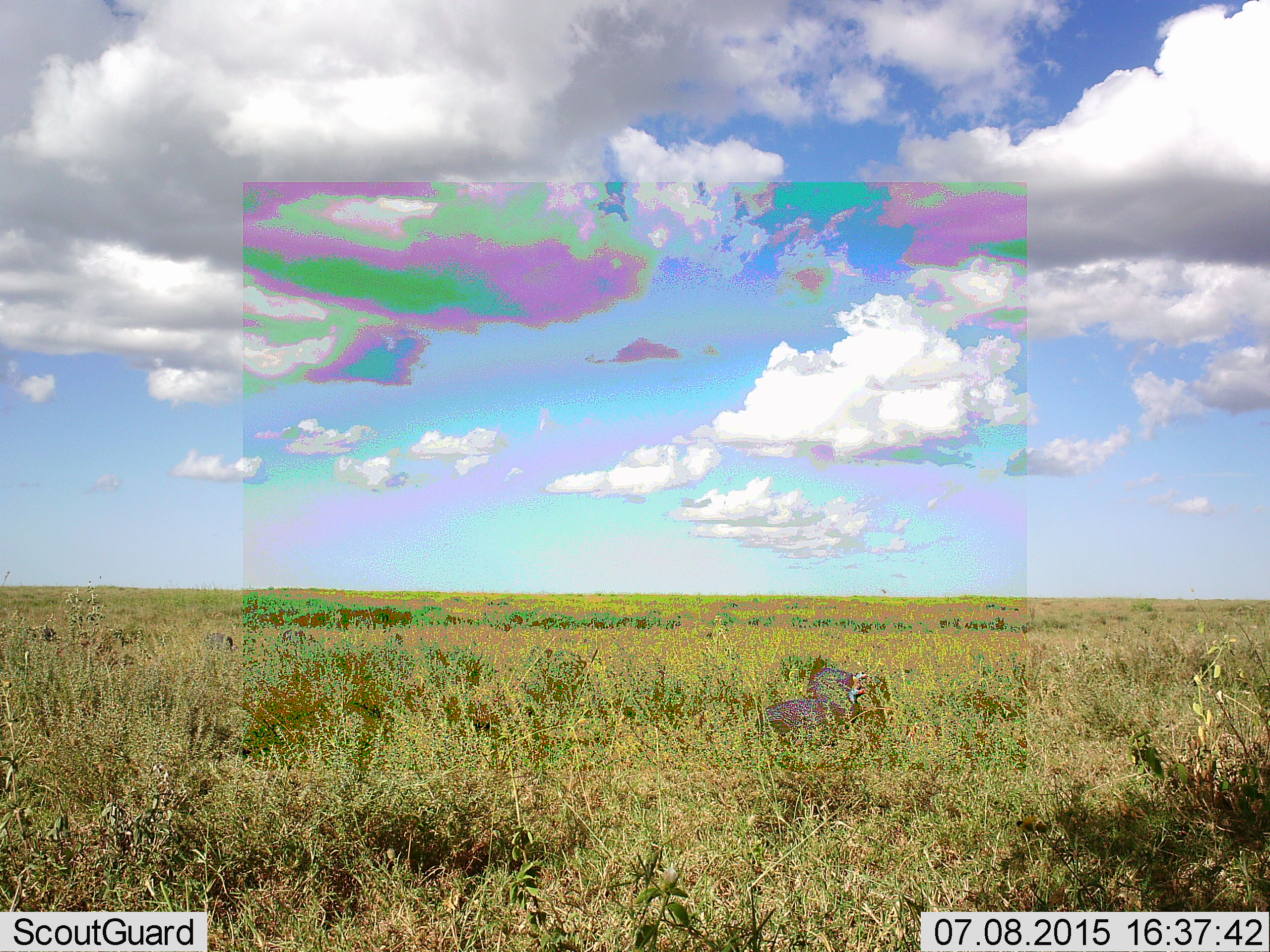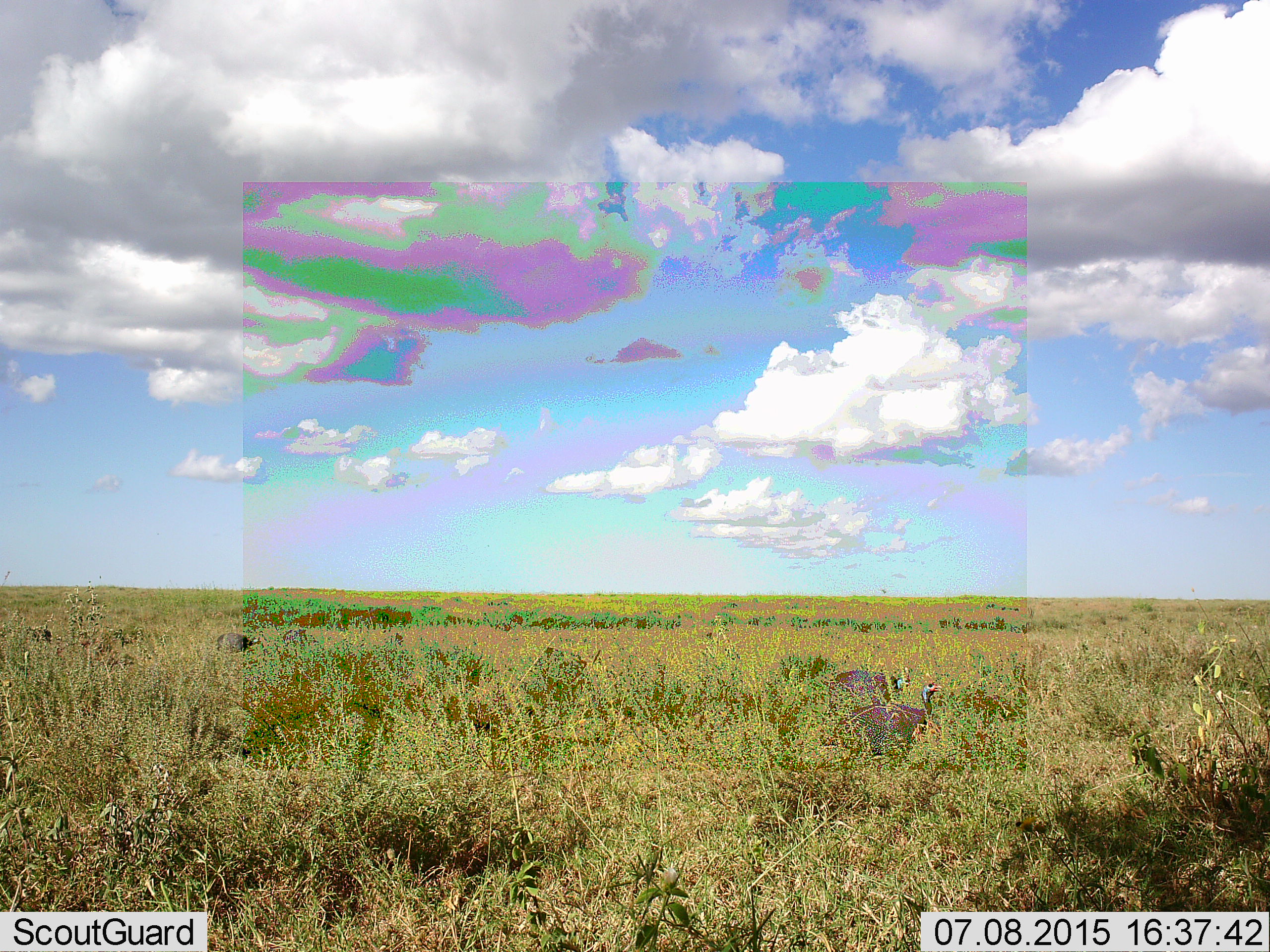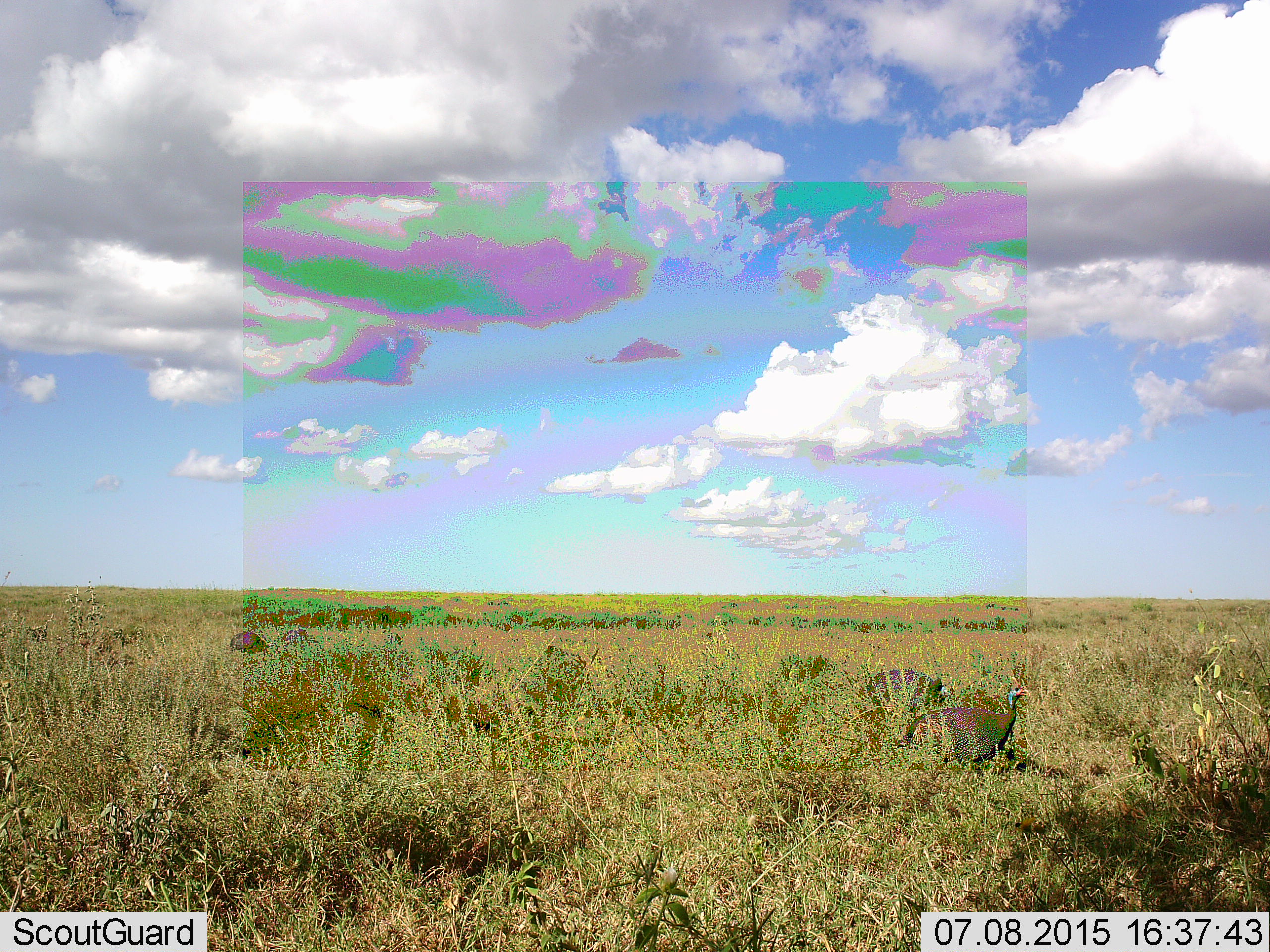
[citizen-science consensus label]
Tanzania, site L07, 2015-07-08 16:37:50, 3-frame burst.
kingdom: Animalia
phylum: Chordata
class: Aves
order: Galliformes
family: Numididae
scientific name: Numididae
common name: guinea fowl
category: guineafowl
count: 6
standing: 0%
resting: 0%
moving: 86%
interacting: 0%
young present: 0%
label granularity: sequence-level